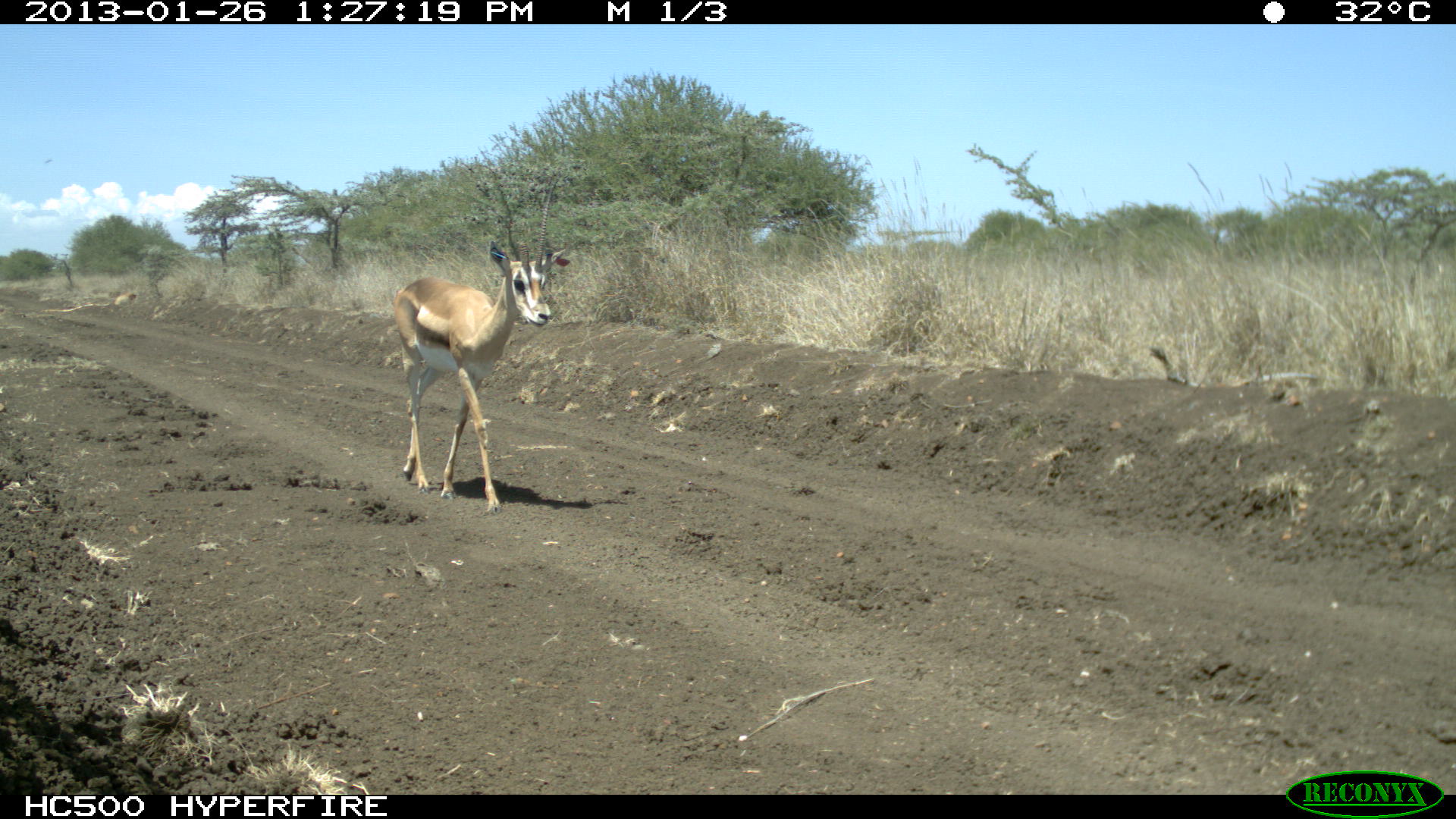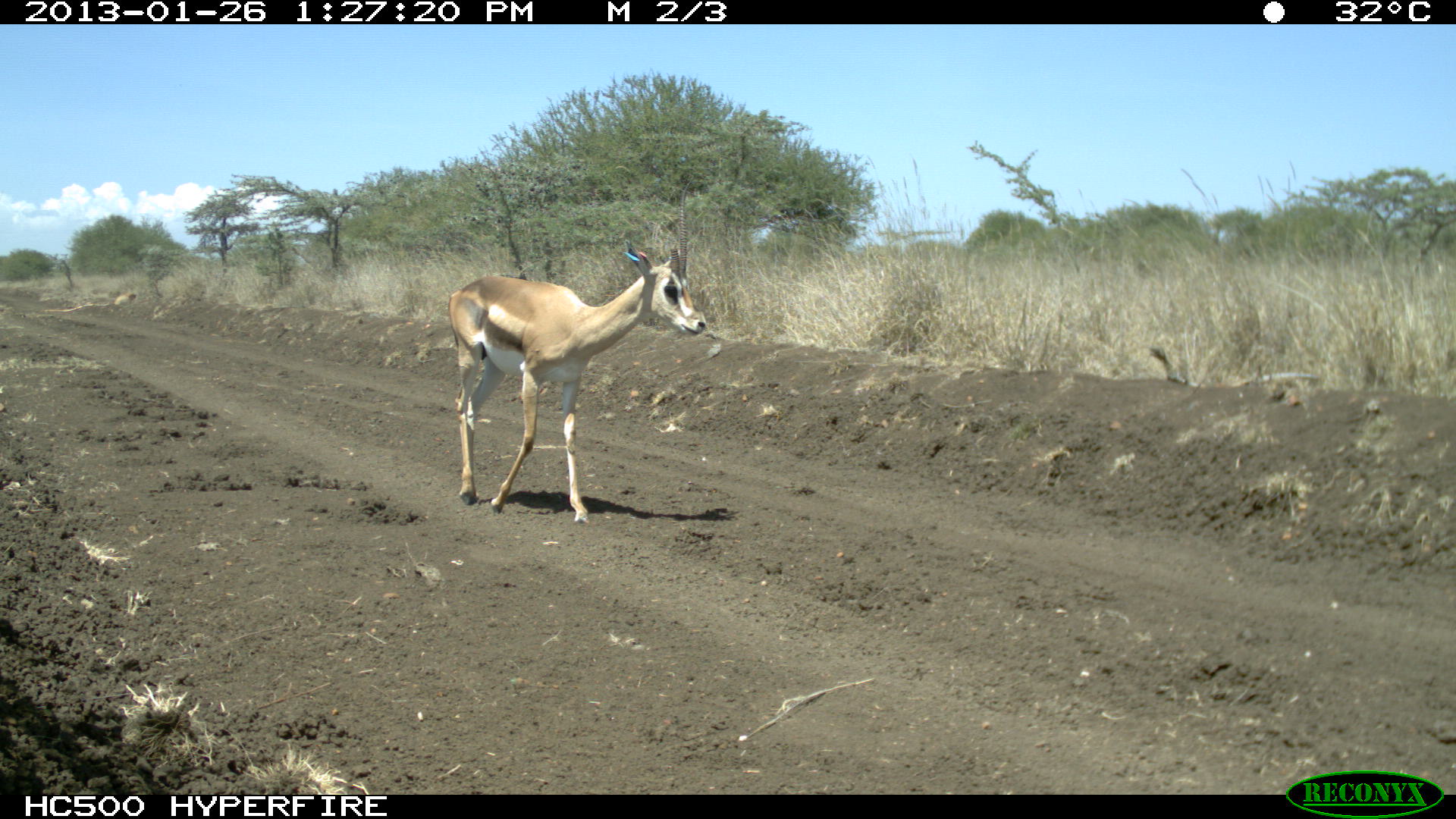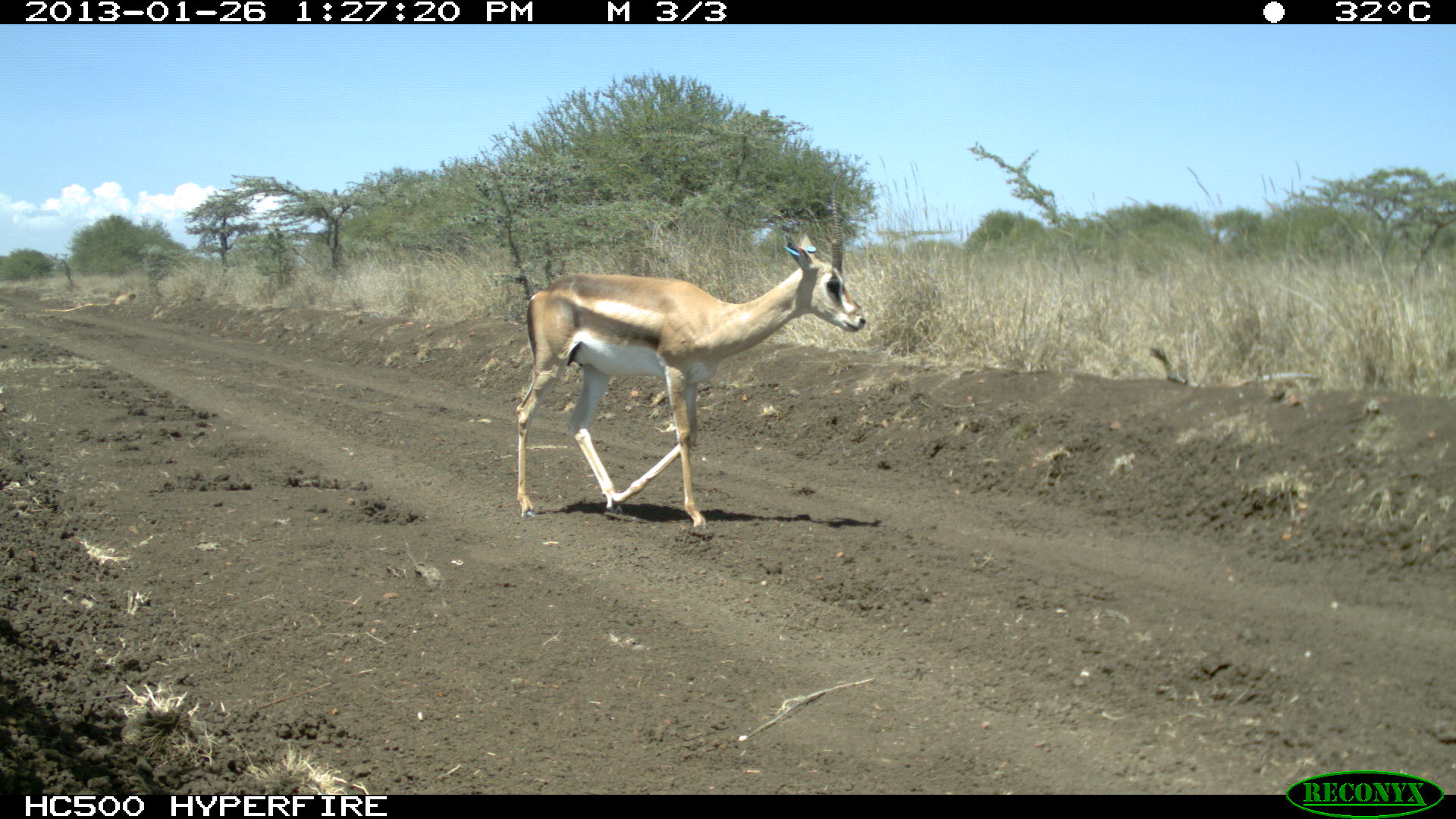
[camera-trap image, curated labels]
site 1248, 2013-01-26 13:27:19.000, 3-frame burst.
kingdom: Animalia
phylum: Chordata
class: Mammalia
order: Artiodactyla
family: Bovidae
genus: Nanger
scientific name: Nanger granti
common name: grant's gazelle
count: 1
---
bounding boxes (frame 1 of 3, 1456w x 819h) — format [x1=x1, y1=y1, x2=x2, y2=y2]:
nanger granti: [x1=392, y1=176, x2=571, y2=513]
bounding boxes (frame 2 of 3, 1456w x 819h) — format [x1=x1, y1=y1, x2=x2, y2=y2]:
nanger granti: [x1=447, y1=178, x2=706, y2=523]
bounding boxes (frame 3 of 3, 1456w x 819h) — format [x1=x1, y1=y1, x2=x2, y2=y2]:
nanger granti: [x1=514, y1=169, x2=866, y2=530]